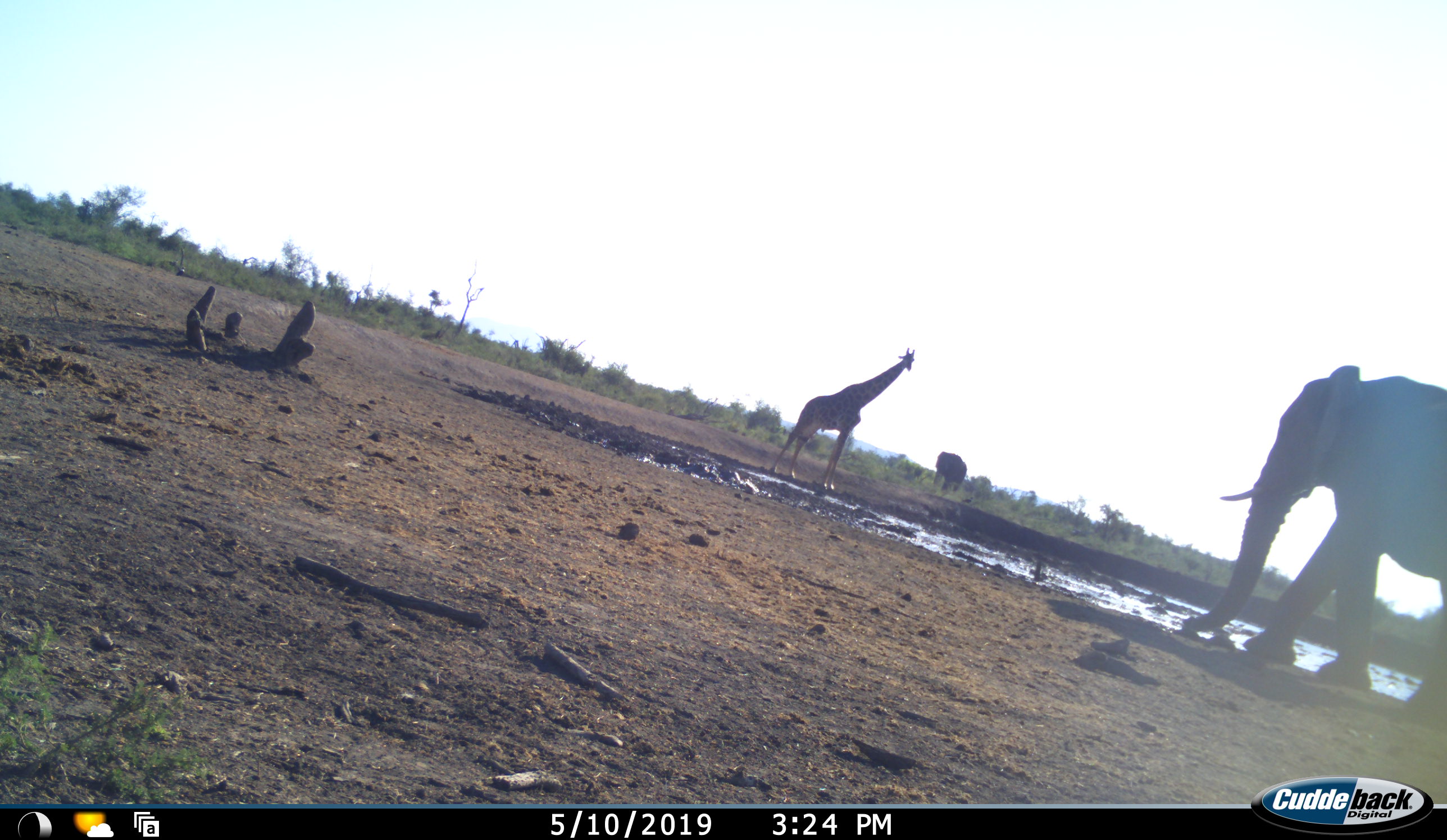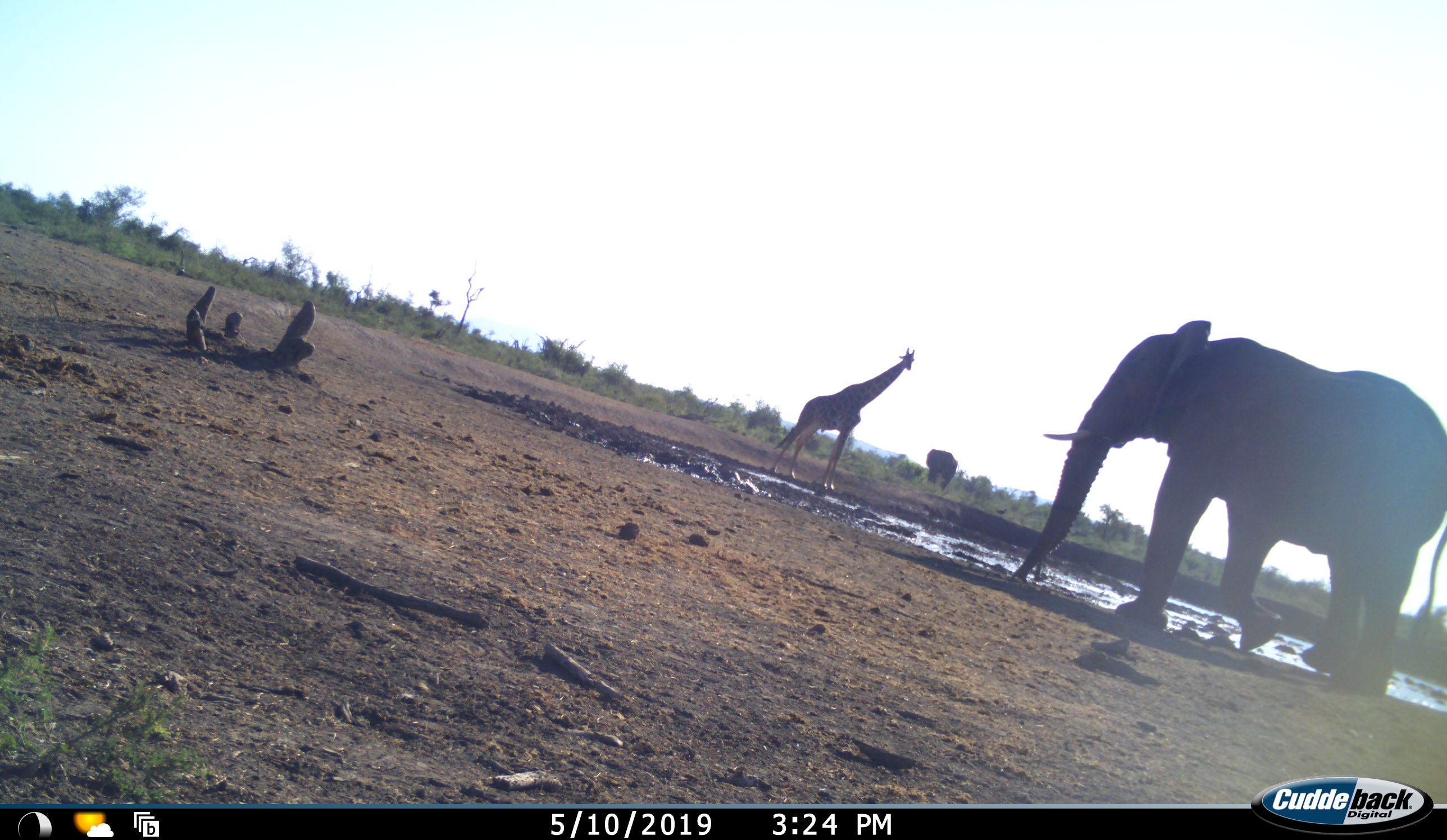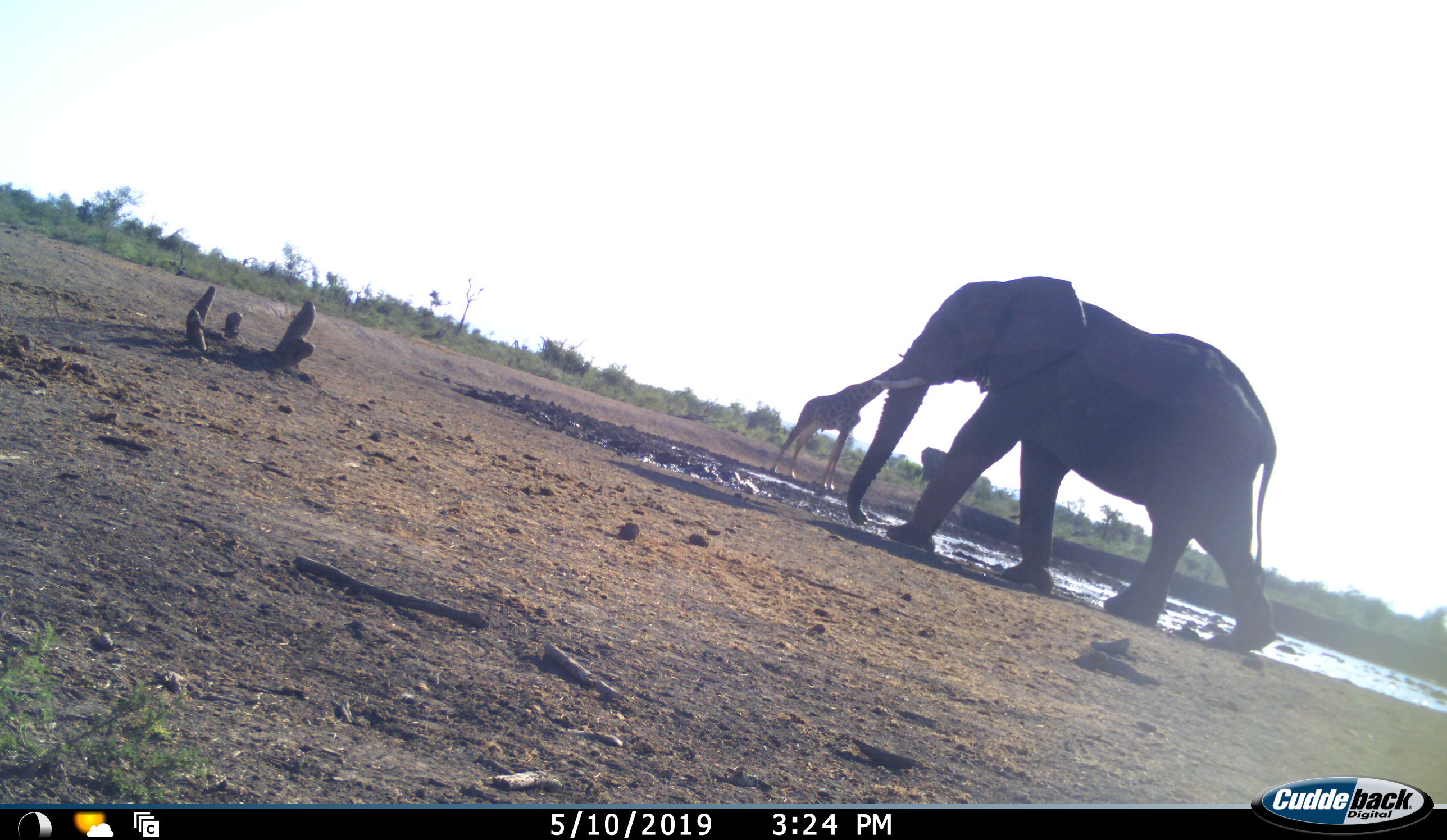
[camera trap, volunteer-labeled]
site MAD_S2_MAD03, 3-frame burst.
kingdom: Animalia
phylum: Chordata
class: Mammalia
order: Proboscidea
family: Elephantidae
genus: Loxodonta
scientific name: Loxodonta africana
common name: african bush elephant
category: elephant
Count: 2.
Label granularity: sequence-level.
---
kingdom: Animalia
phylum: Chordata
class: Mammalia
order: Artiodactyla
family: Giraffidae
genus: Giraffa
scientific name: Giraffa camelopardalis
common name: giraffe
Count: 1.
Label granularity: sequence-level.